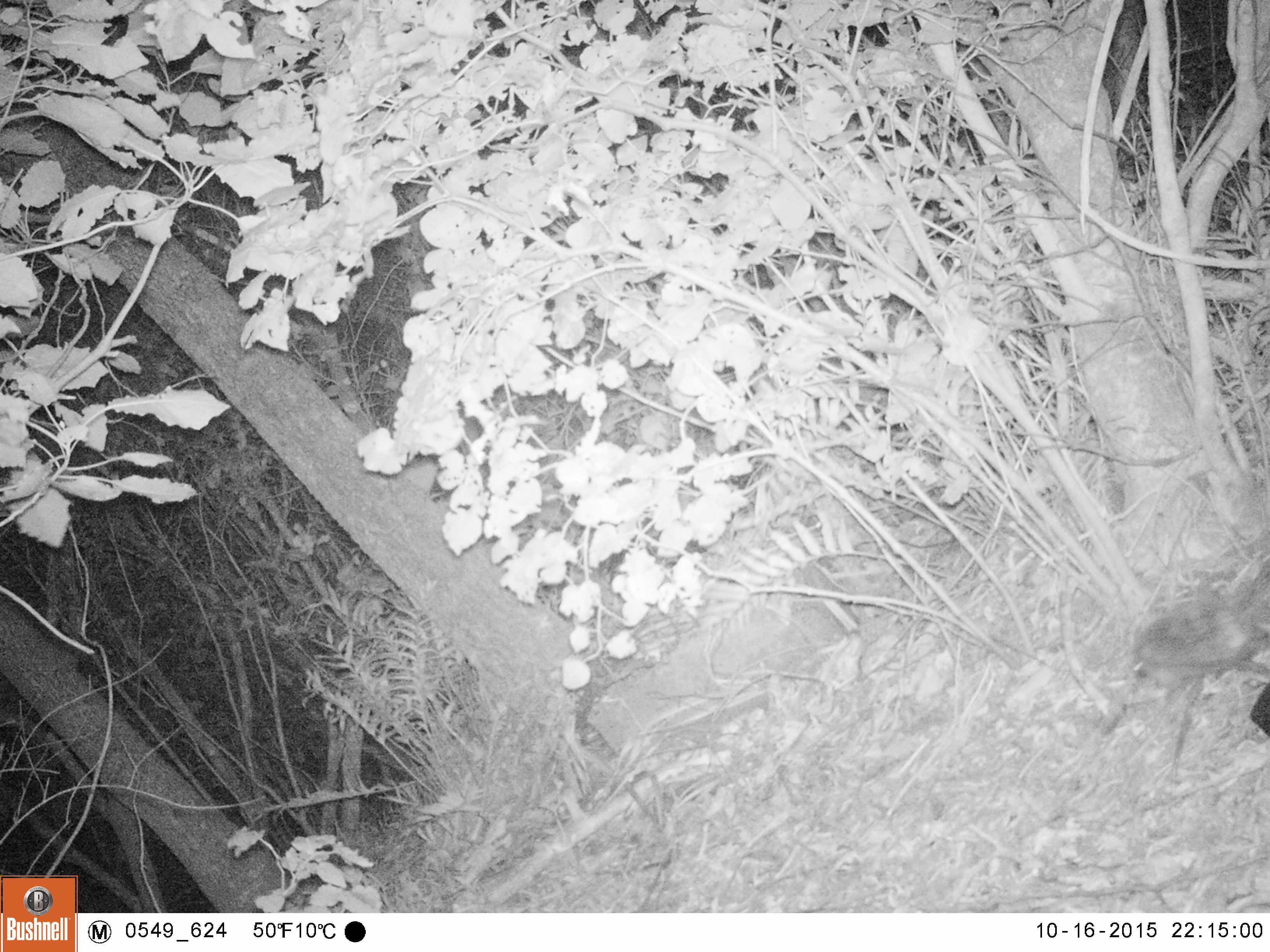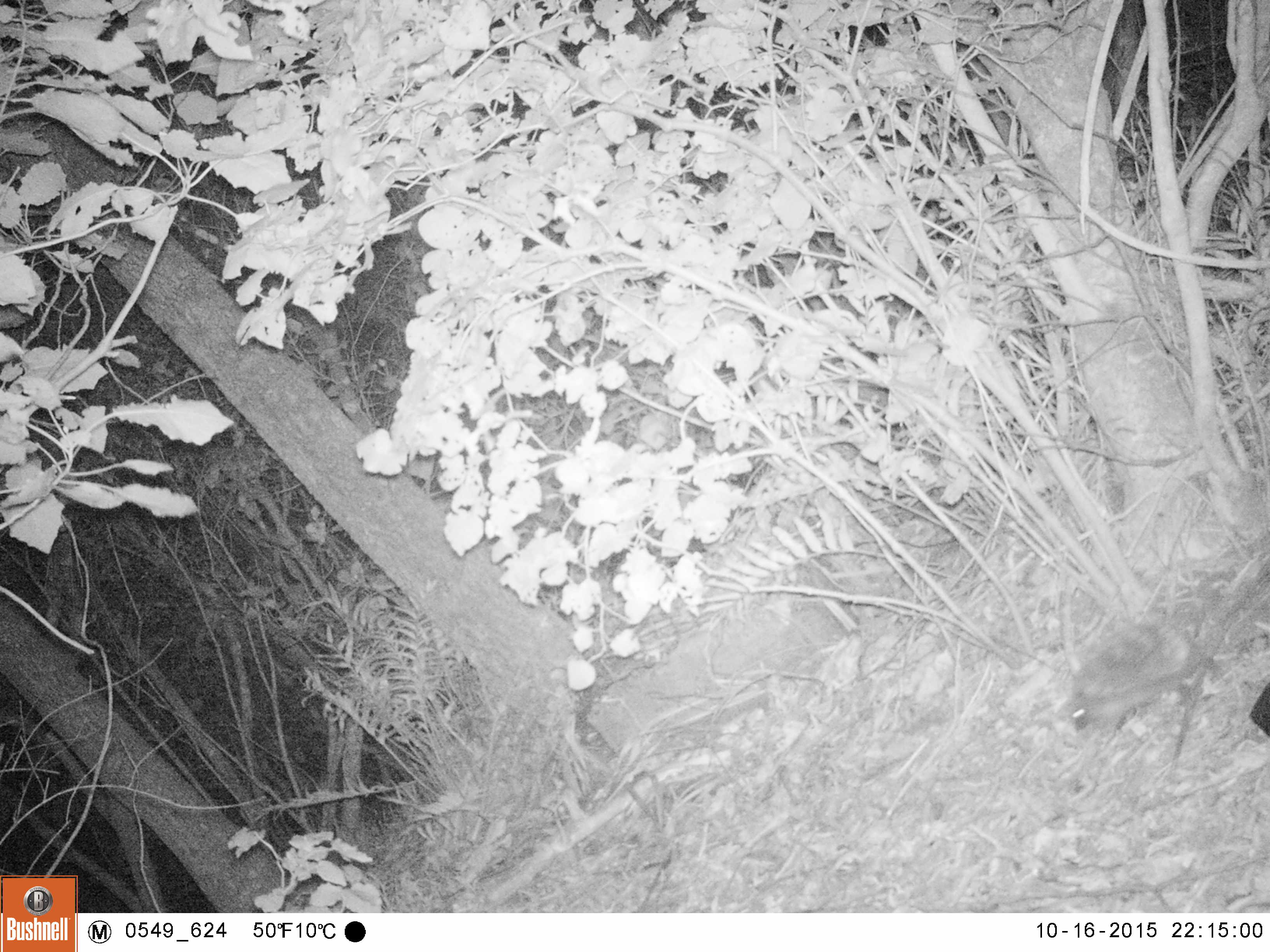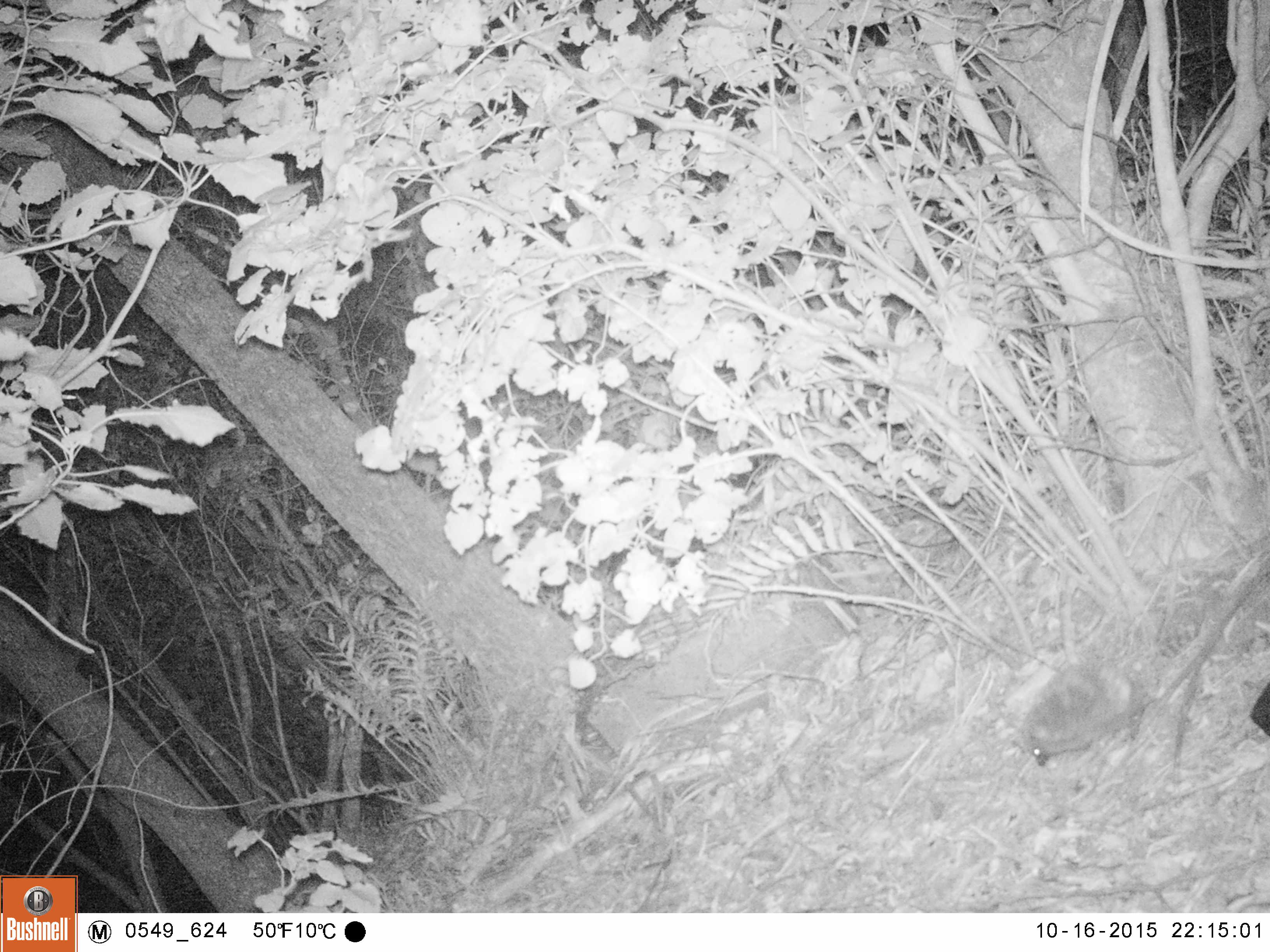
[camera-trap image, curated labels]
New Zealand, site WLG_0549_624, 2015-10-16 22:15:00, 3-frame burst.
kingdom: Animalia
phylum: Chordata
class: Mammalia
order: Eulipotyphla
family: Erinaceidae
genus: Erinaceus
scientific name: Erinaceus europaeus europaeus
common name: european hedgehog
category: hedgehog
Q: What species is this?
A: Hedgehog (european hedgehog) (Erinaceus europaeus europaeus).